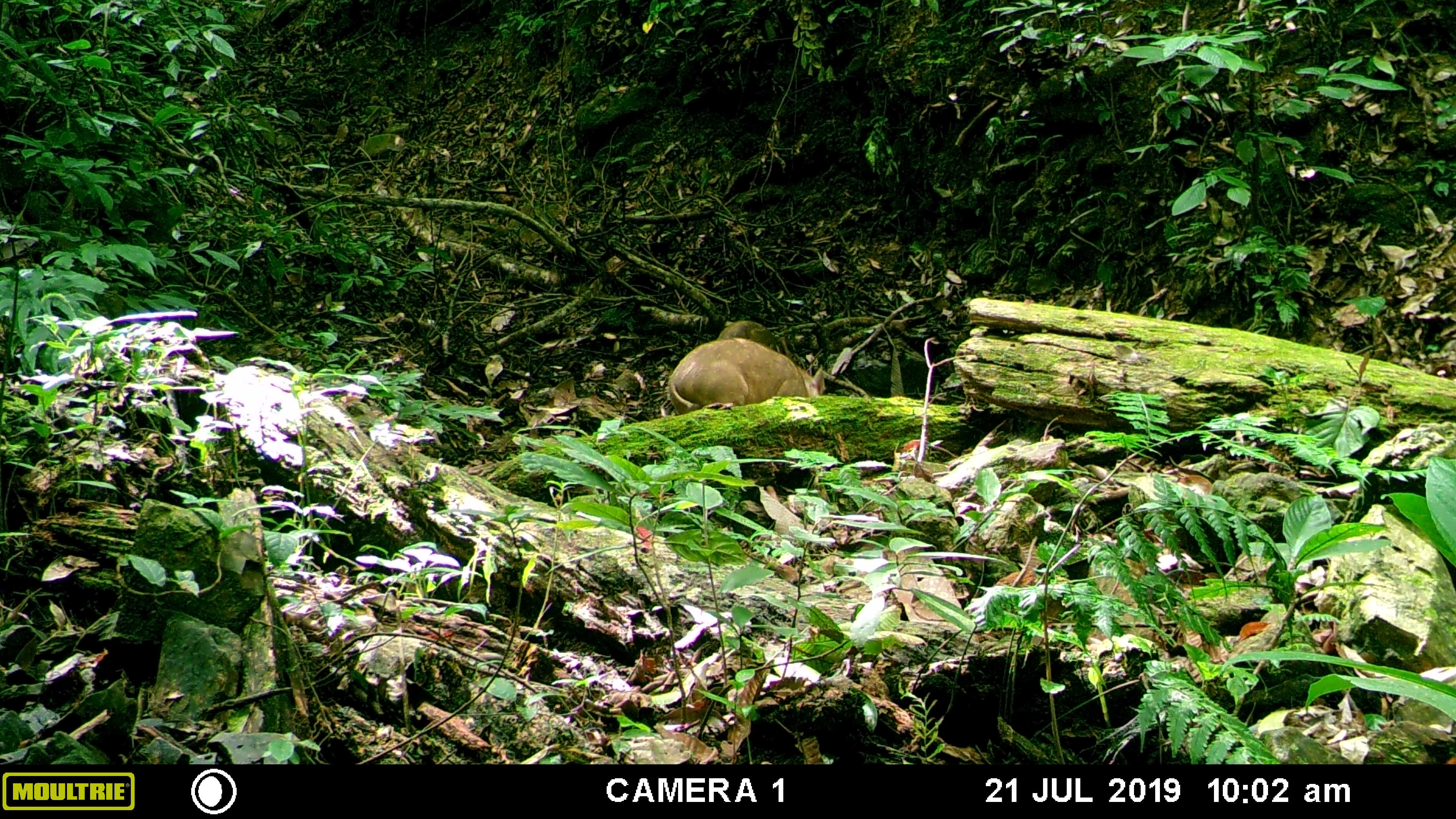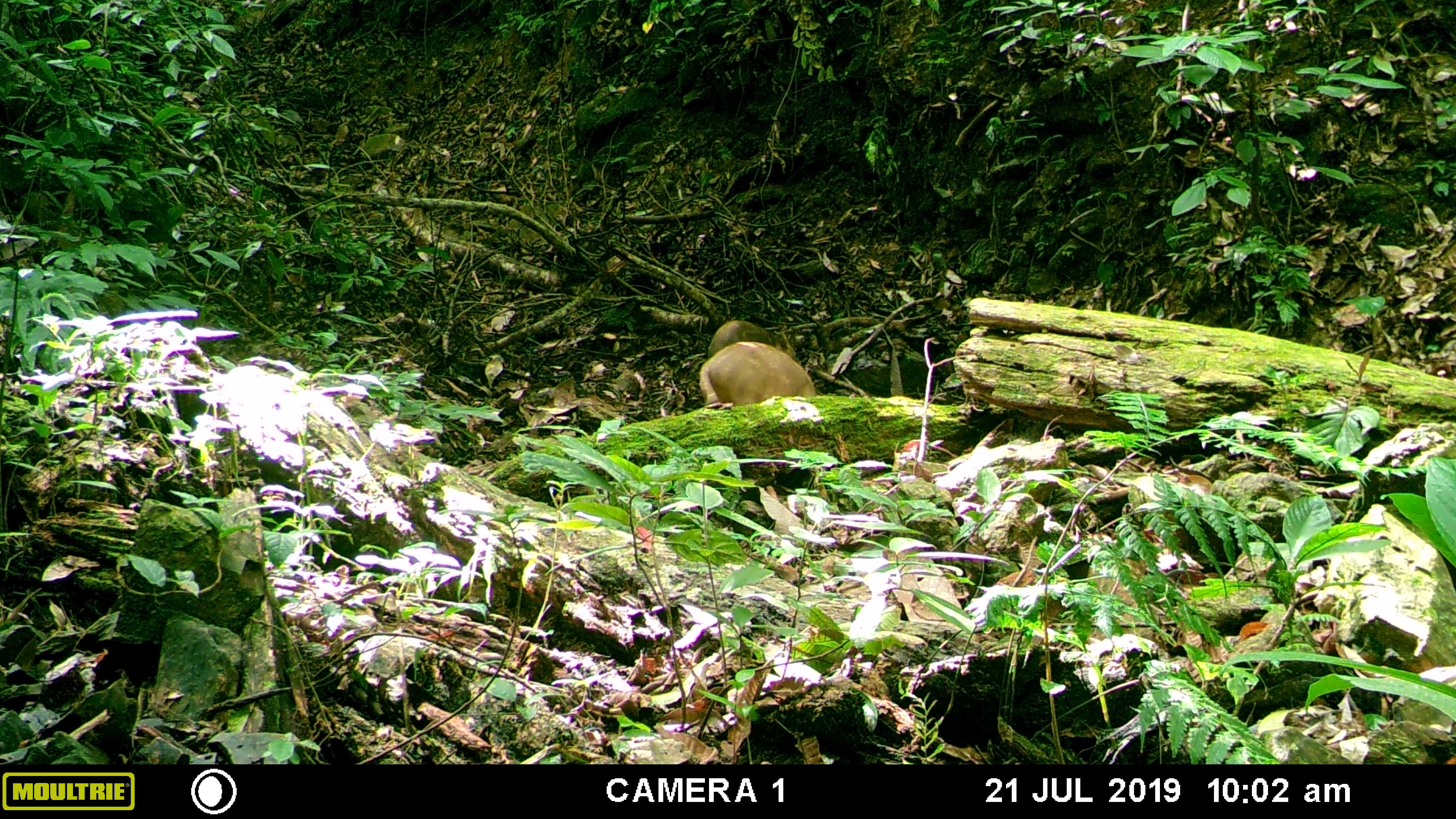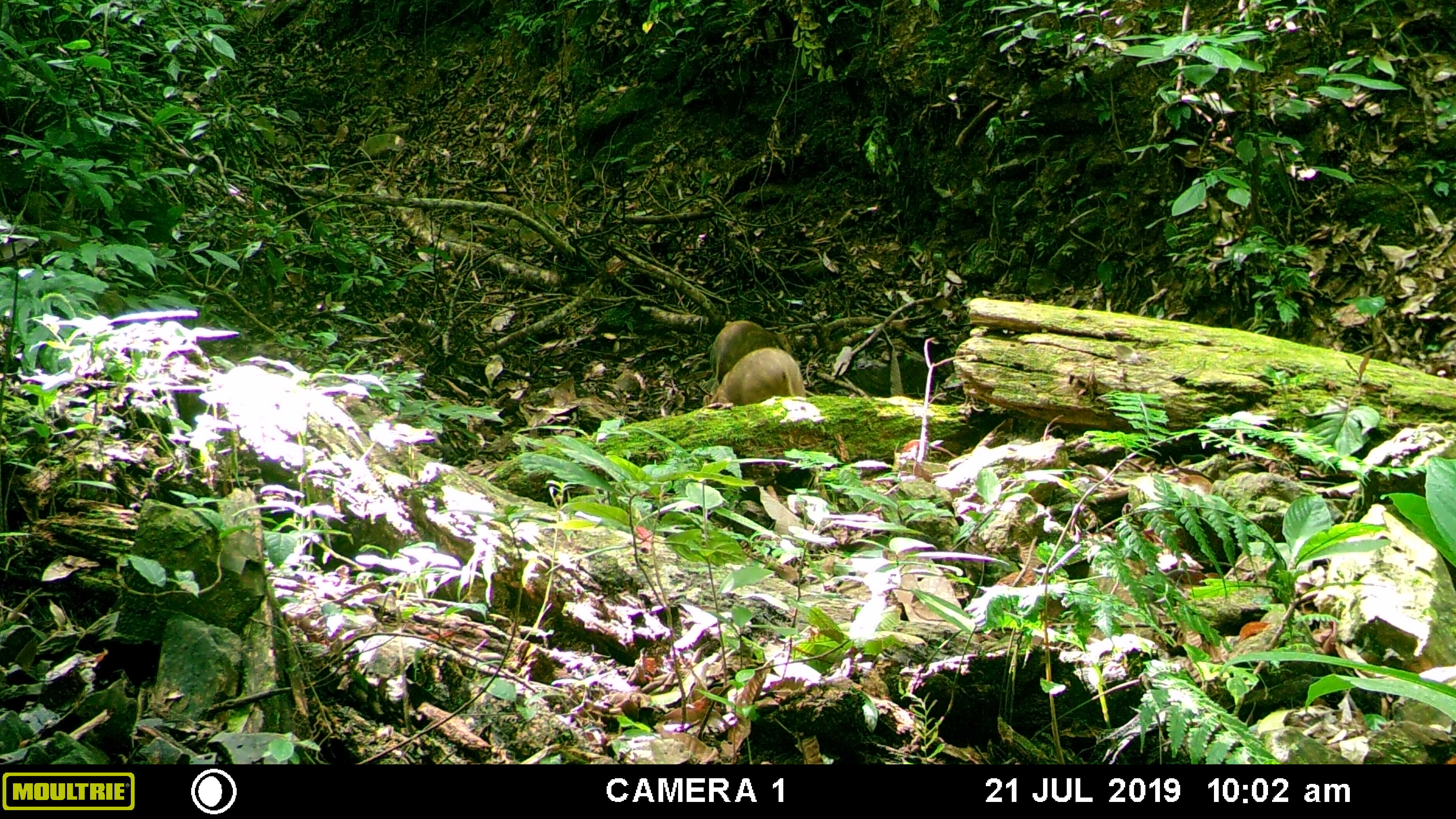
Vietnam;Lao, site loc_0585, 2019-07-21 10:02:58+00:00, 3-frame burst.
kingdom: Animalia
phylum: Chordata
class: Mammalia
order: Artiodactyla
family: Suidae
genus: Sus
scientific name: Sus scrofa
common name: eurasian wild pig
Eurasian wild pig (Sus scrofa). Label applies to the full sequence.